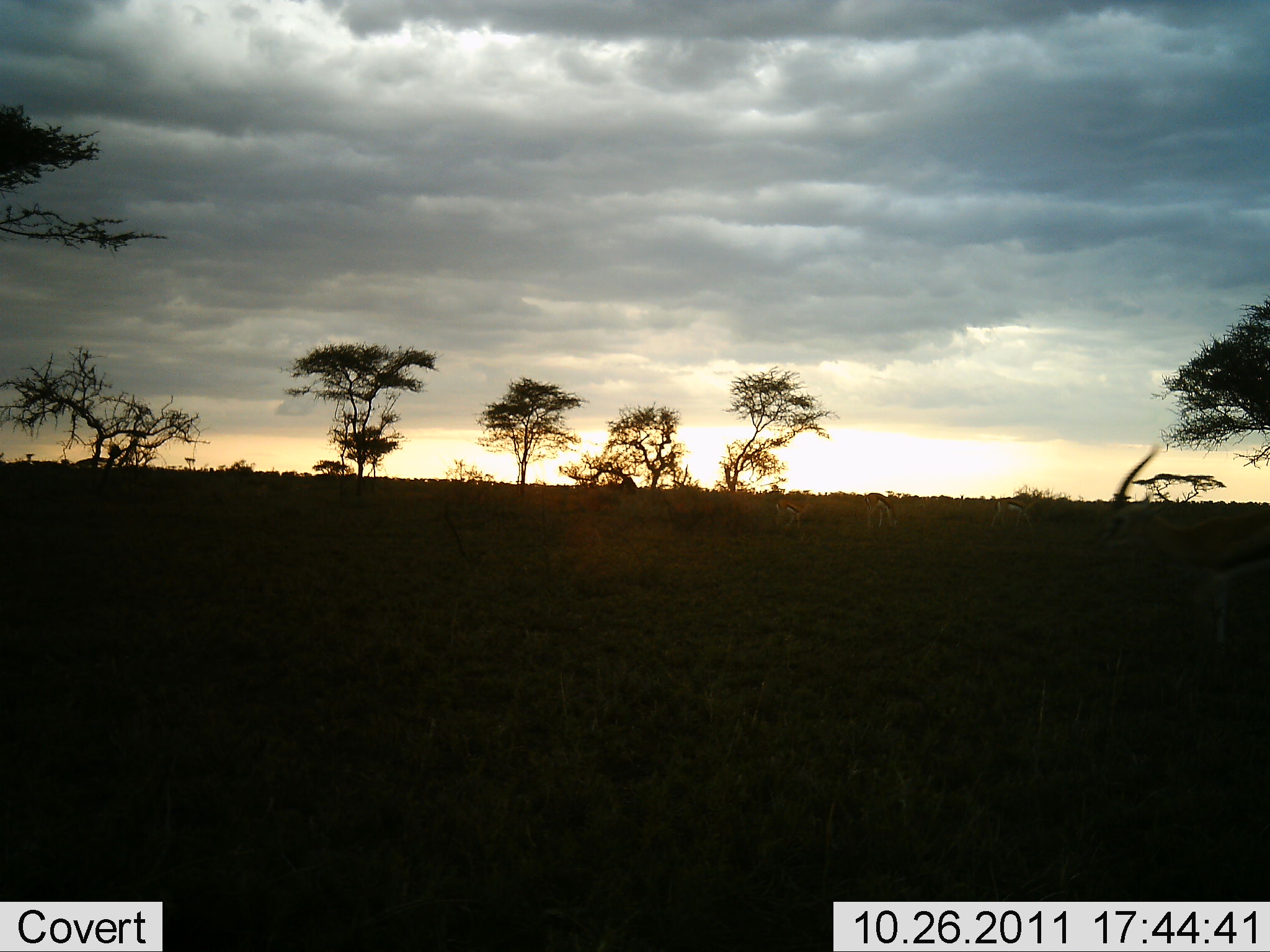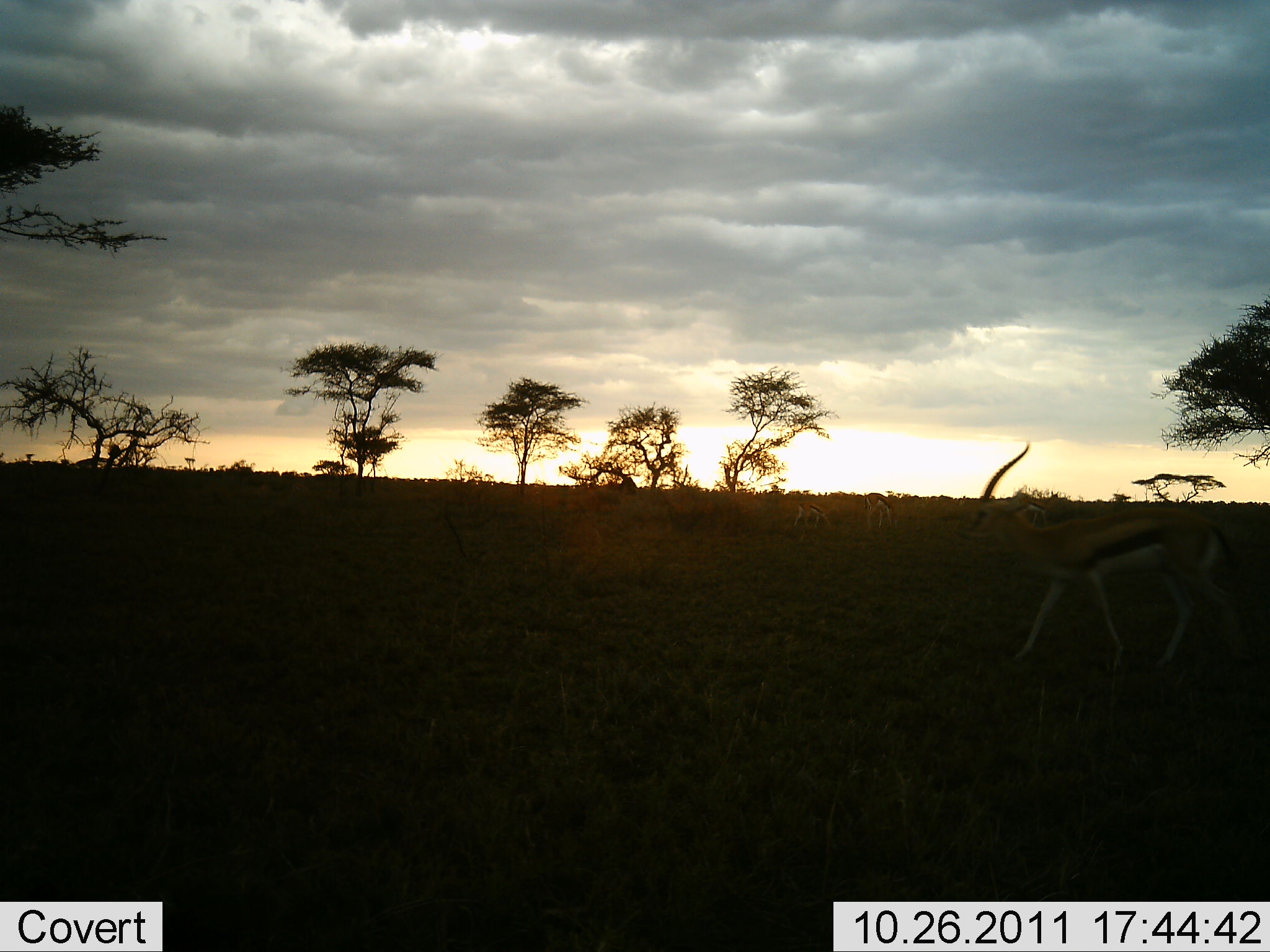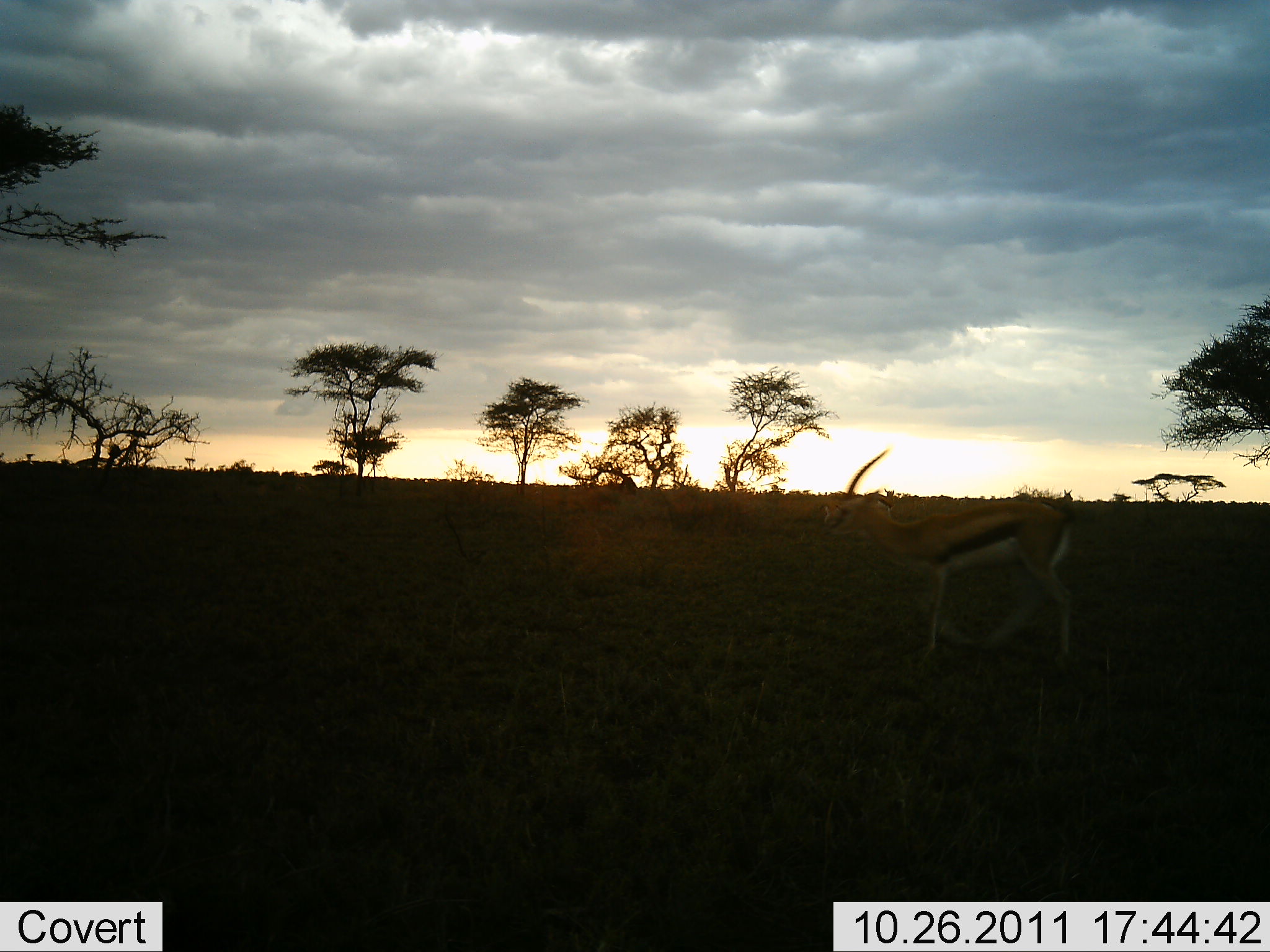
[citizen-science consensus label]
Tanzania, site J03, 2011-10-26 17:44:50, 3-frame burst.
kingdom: Animalia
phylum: Chordata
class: Mammalia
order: Artiodactyla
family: Bovidae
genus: Eudorcas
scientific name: Eudorcas thomsonii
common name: thomson's gazelle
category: gazellethomsons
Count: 1.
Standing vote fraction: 18%.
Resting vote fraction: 0%.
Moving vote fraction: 100%.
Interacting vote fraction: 0%.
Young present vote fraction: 0%.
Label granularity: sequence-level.